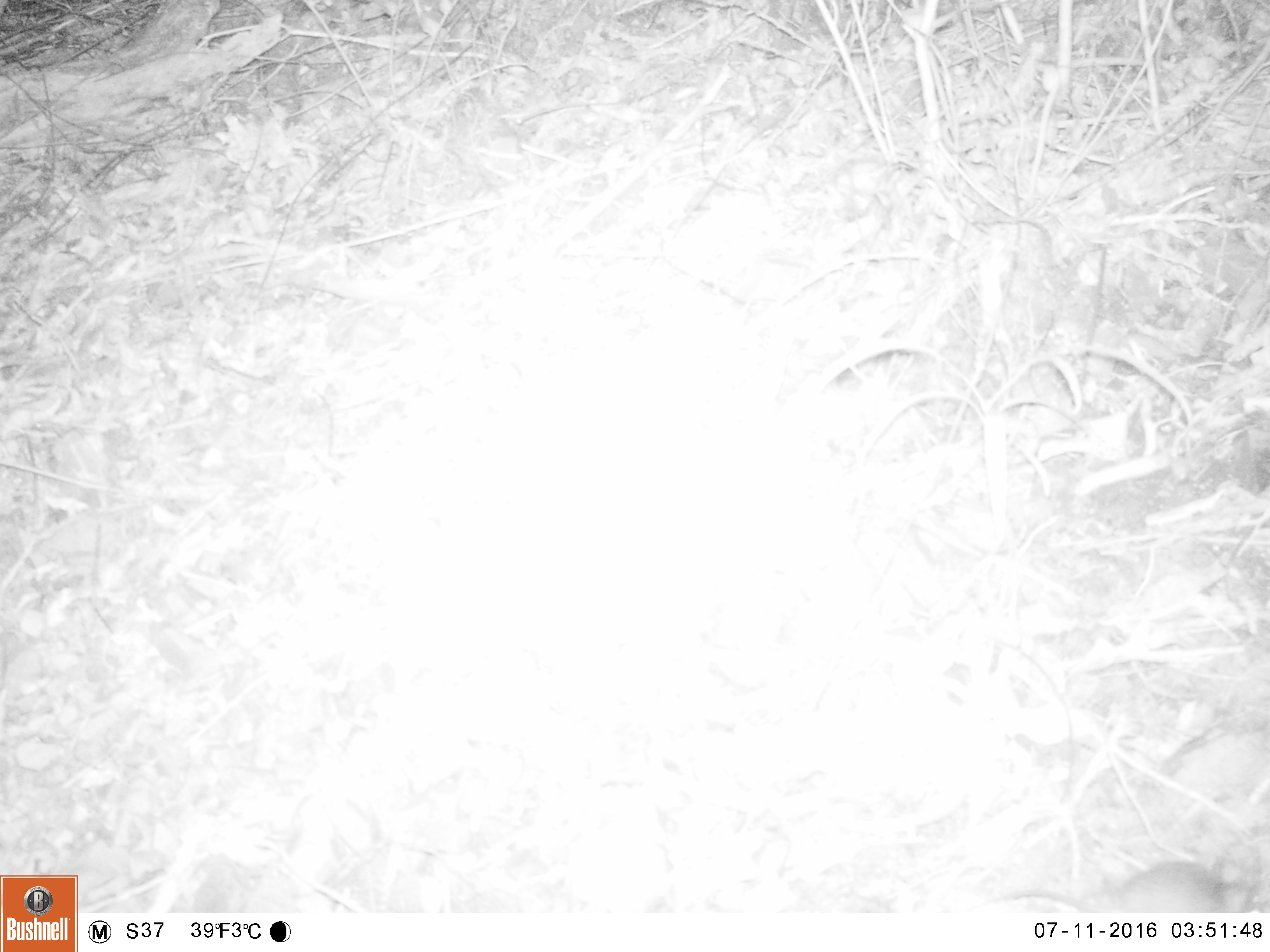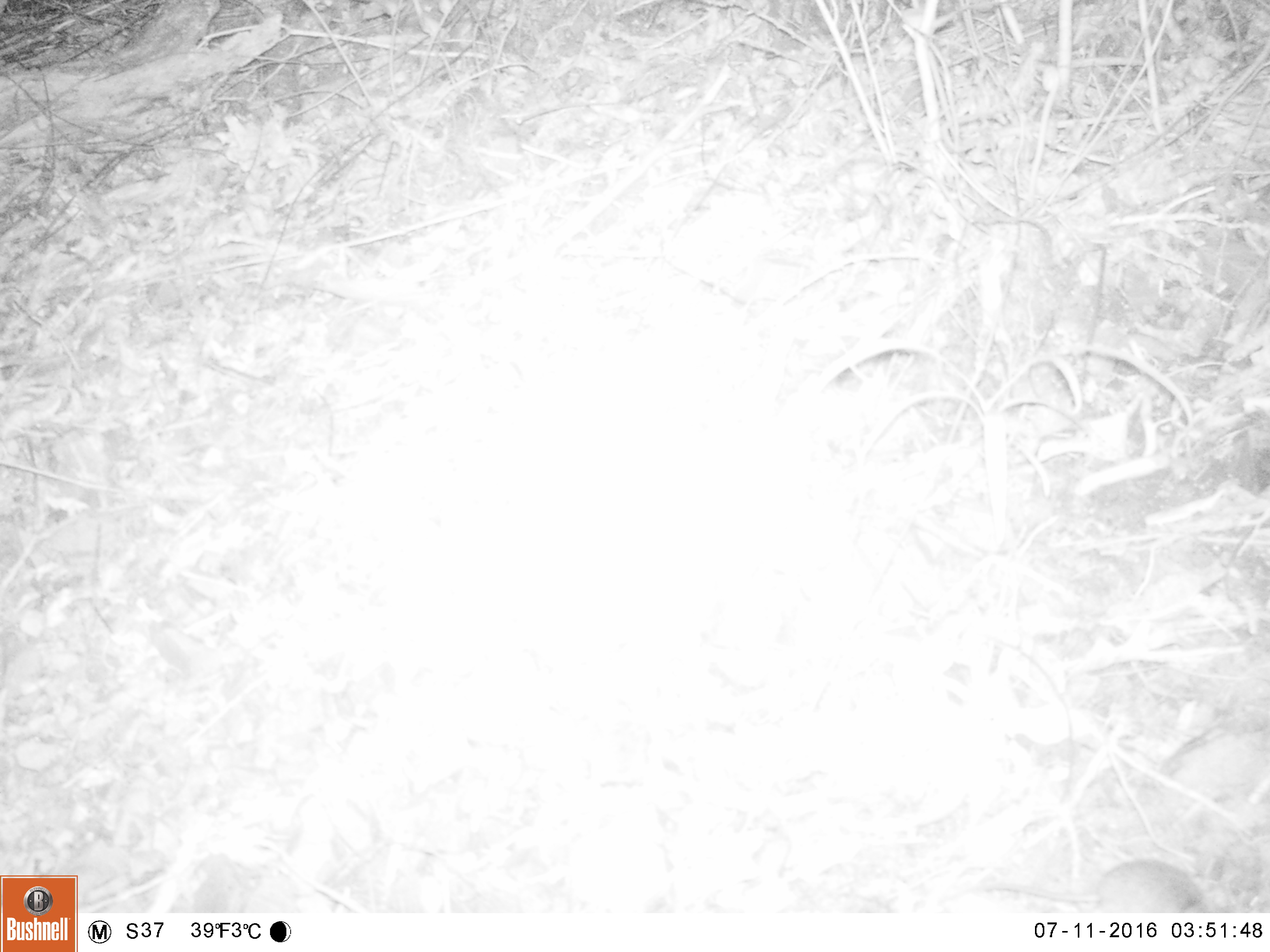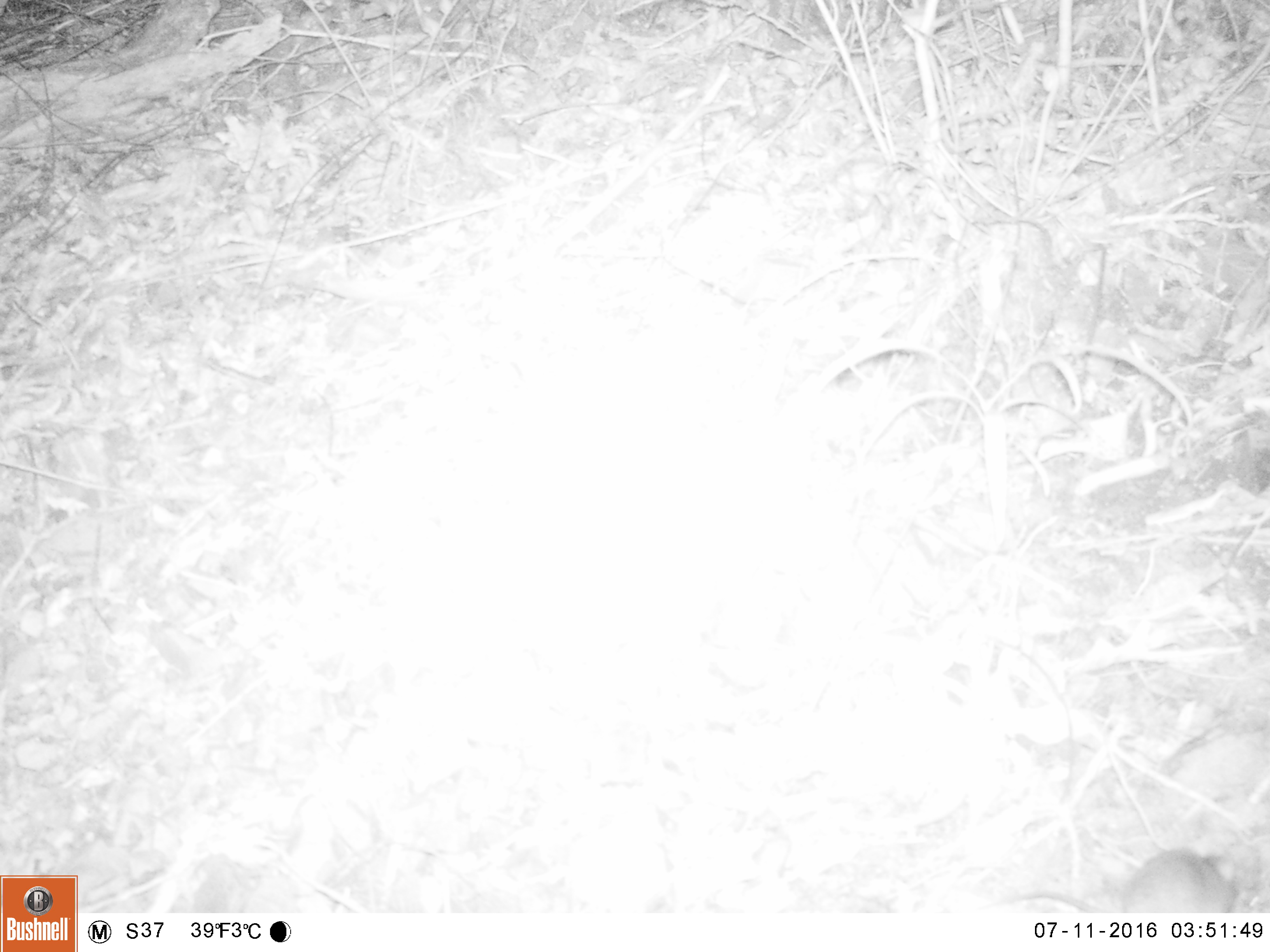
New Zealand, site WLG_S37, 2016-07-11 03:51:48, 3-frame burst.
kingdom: Animalia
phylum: Chordata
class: Mammalia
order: Rodentia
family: Muridae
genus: Mus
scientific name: Mus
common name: mouse